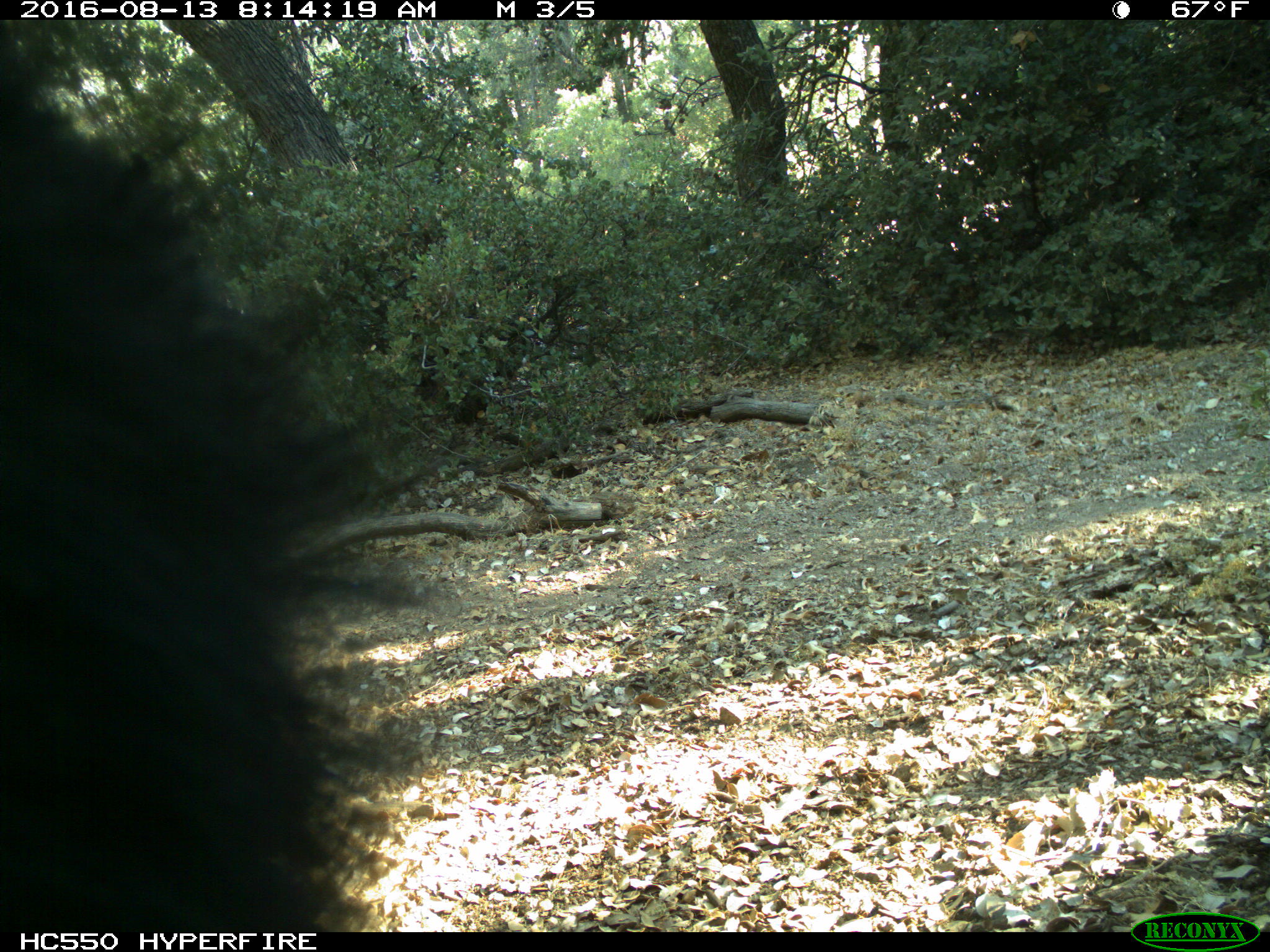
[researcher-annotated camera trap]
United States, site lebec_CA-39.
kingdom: Animalia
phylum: Chordata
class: Mammalia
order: Carnivora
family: Ursidae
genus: Ursus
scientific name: Ursus americanus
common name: american black bear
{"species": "Ursus americanus (american black bear)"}